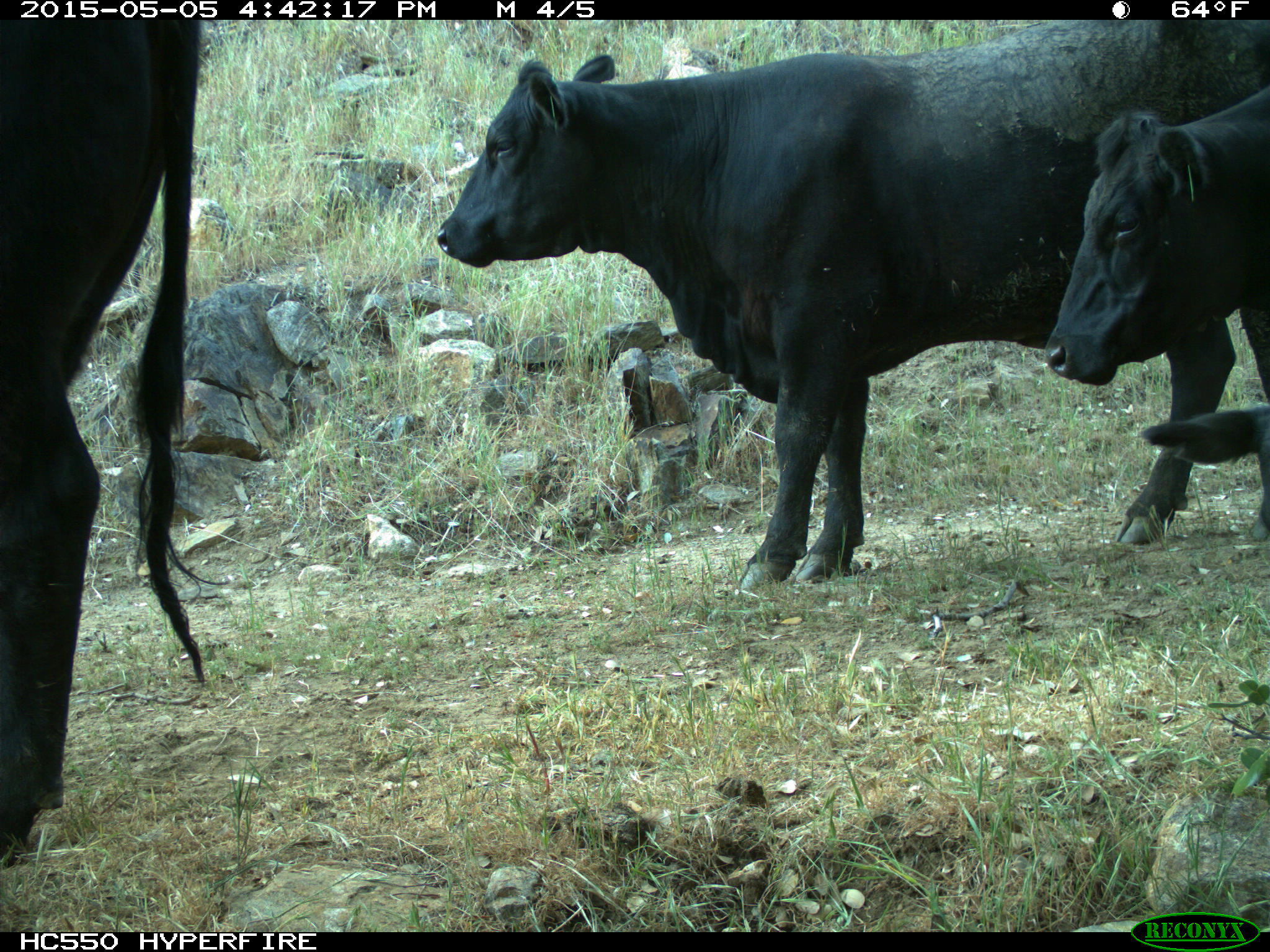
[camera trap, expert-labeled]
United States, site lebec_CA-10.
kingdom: Animalia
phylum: Chordata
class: Mammalia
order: Artiodactyla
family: Bovidae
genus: Bos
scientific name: Bos taurus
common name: domestic cow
Bos taurus (domestic cow).